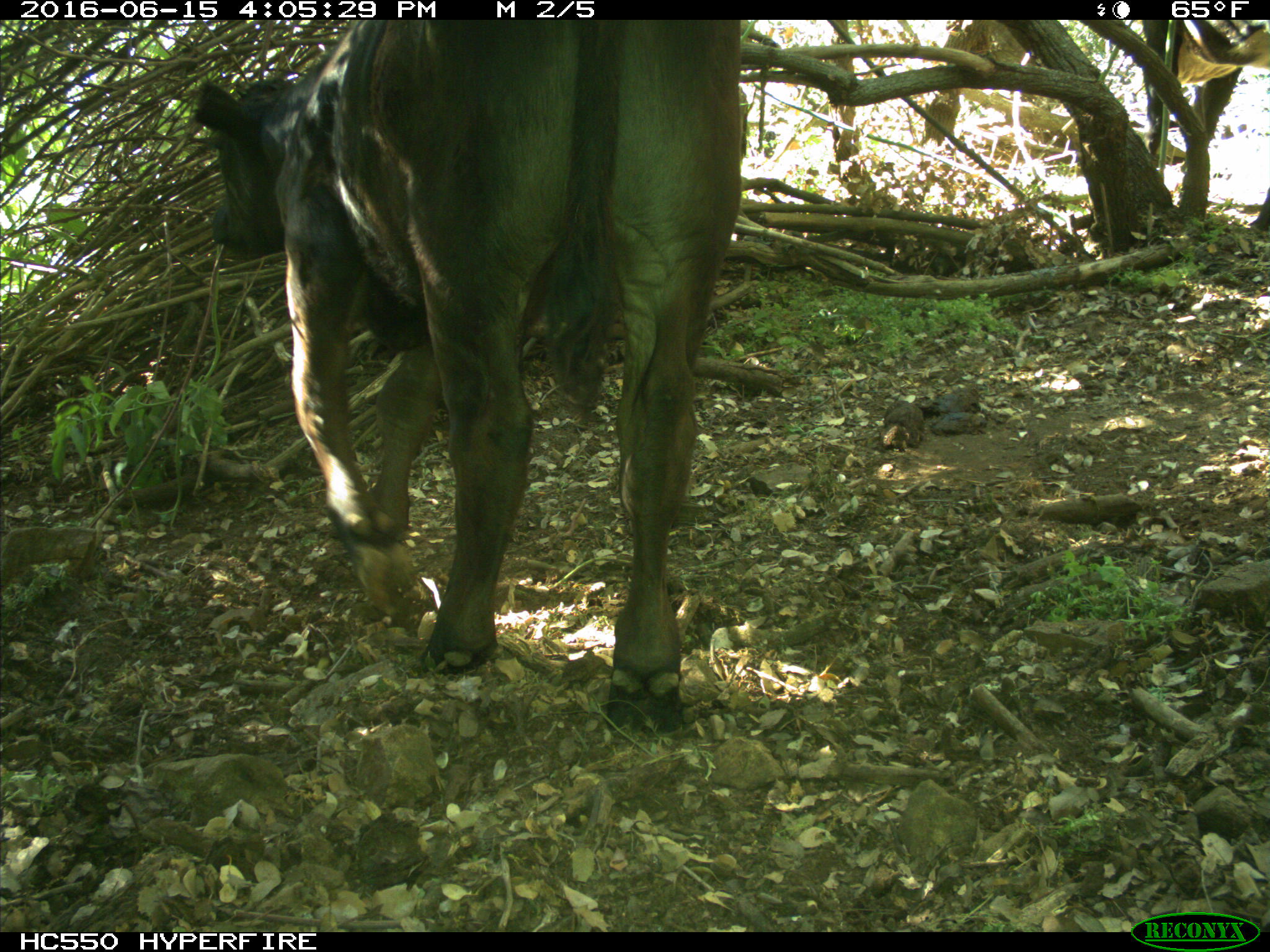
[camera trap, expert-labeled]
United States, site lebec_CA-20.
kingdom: Animalia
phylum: Chordata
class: Mammalia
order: Artiodactyla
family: Bovidae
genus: Bos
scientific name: Bos taurus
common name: domestic cow